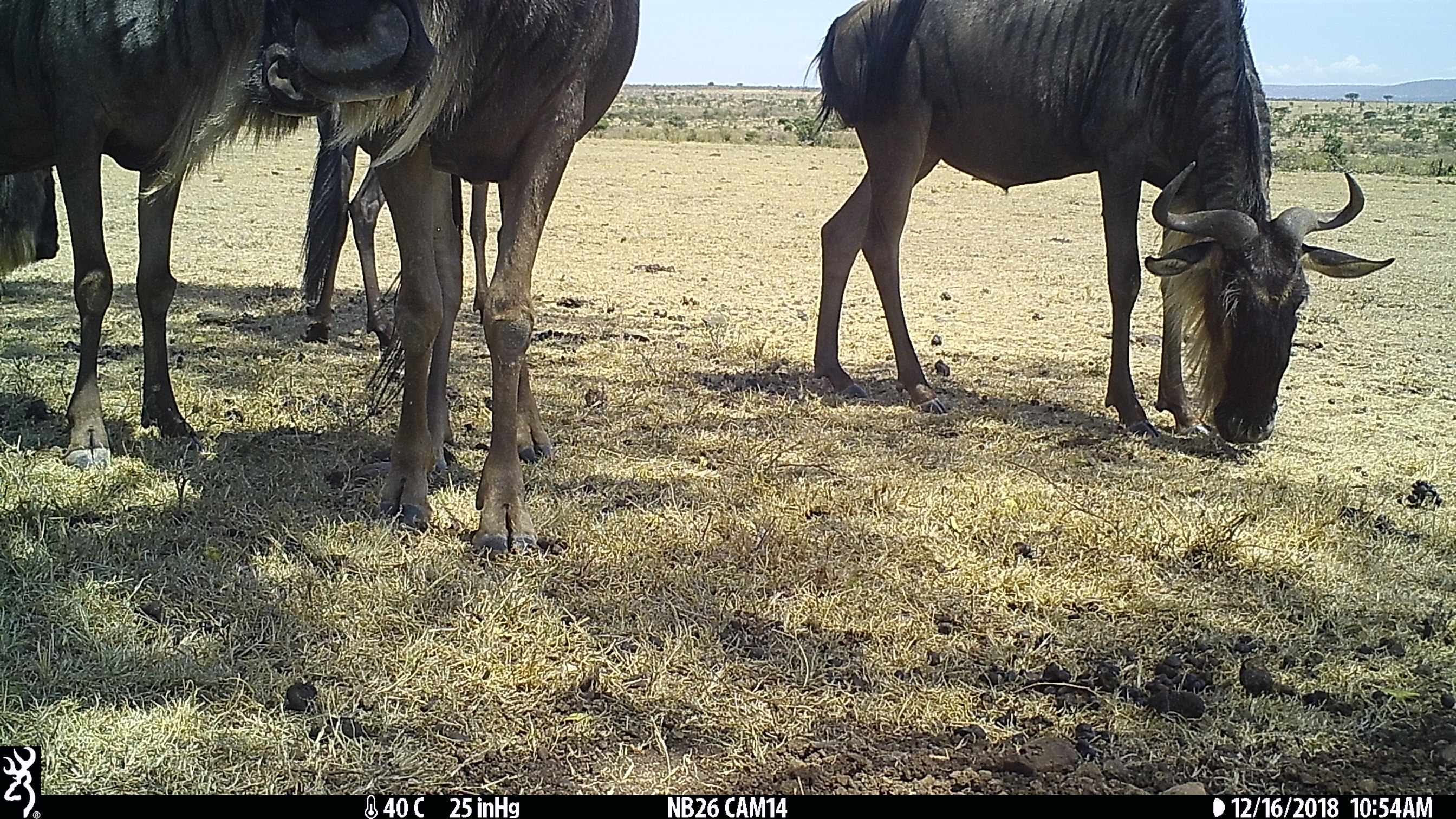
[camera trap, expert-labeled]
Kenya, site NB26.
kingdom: Animalia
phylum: Chordata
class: Mammalia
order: Artiodactyla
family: Bovidae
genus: Connochaetes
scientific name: Connochaetes taurinus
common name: blue wildebeest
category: wildebeest